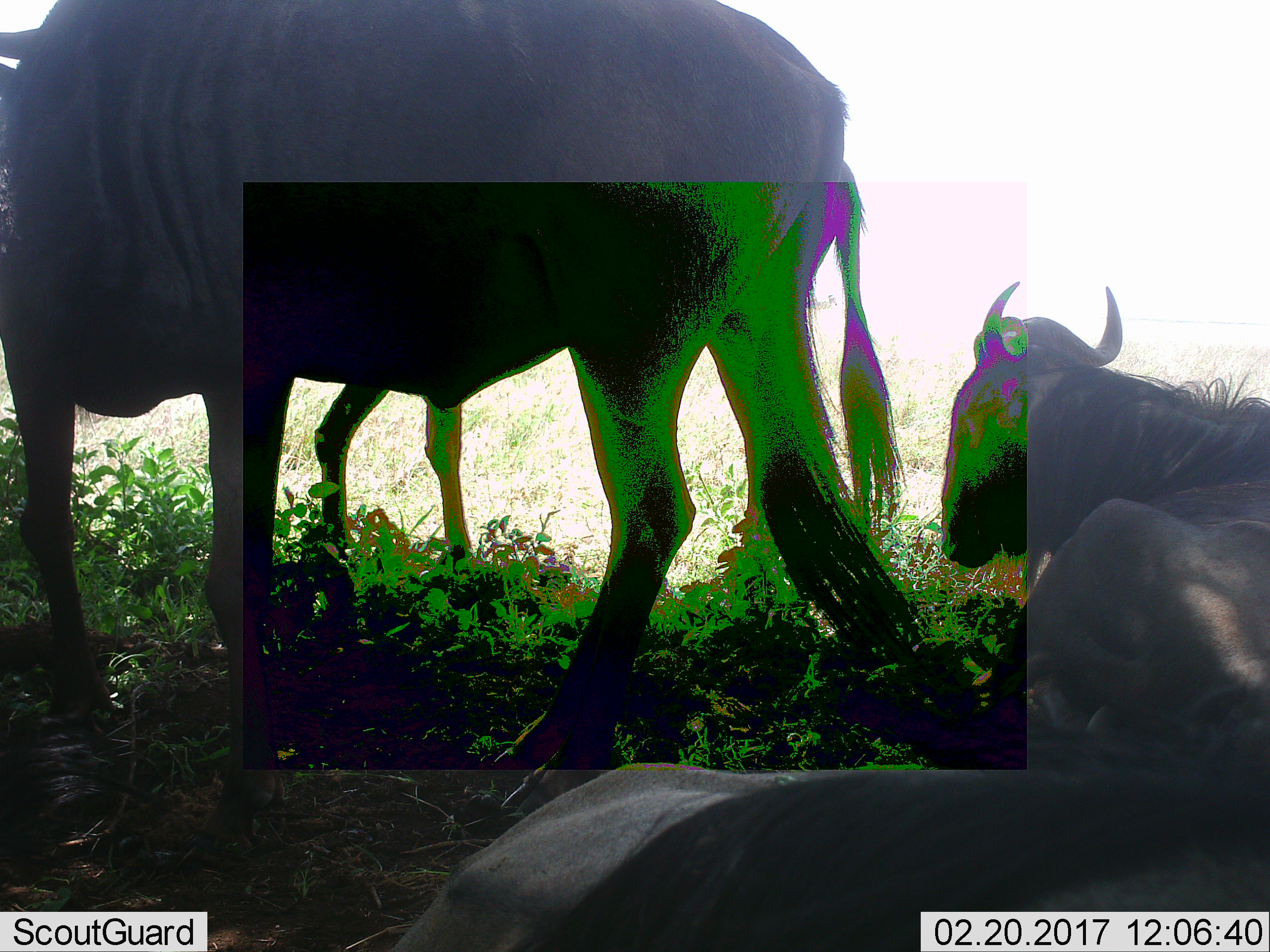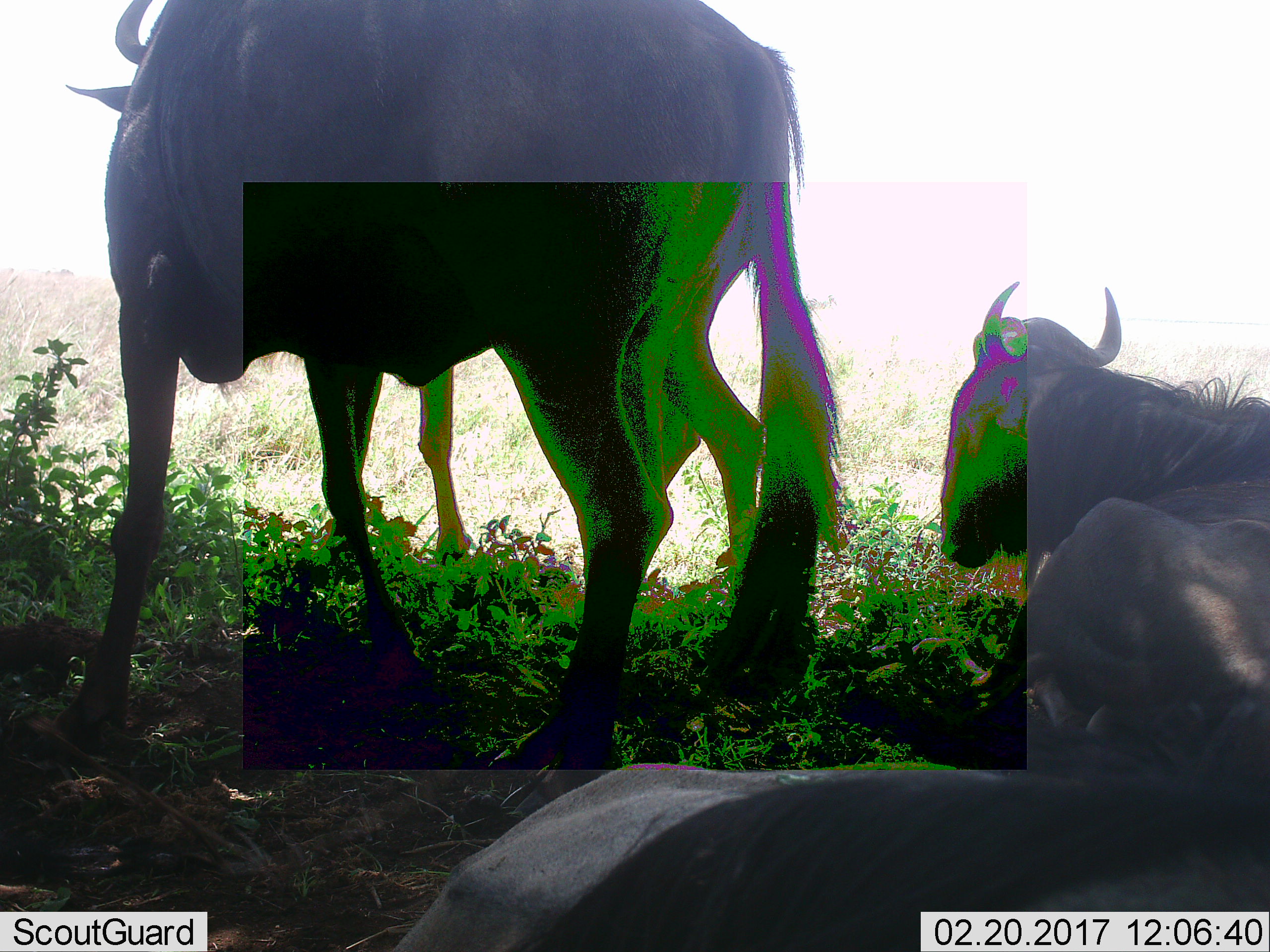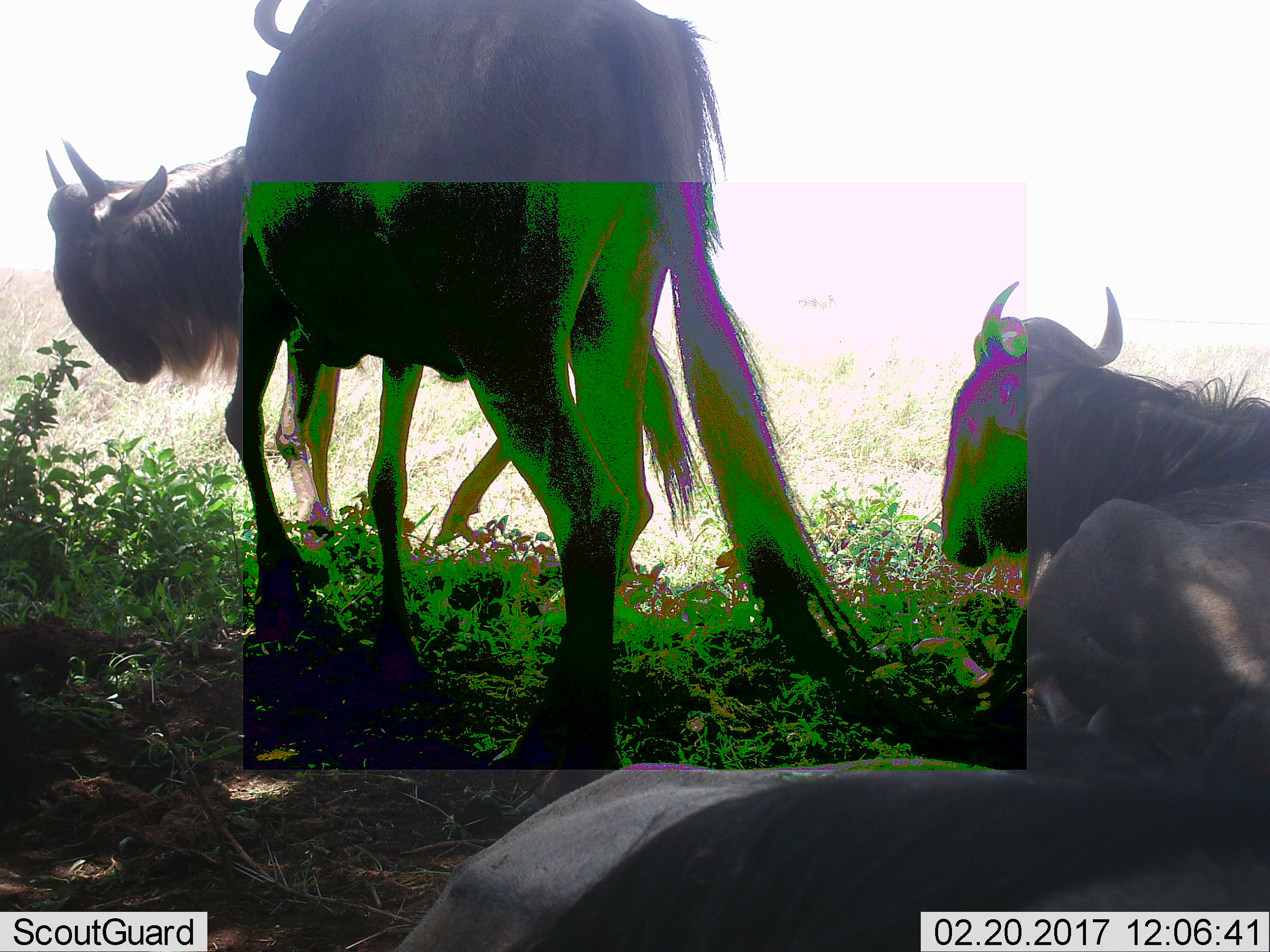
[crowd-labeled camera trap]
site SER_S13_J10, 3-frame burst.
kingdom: Animalia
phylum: Chordata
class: Mammalia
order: Artiodactyla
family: Bovidae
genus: Connochaetes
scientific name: Connochaetes taurinus taurinus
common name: blue wildebeest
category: wildebeestblue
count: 4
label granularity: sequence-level